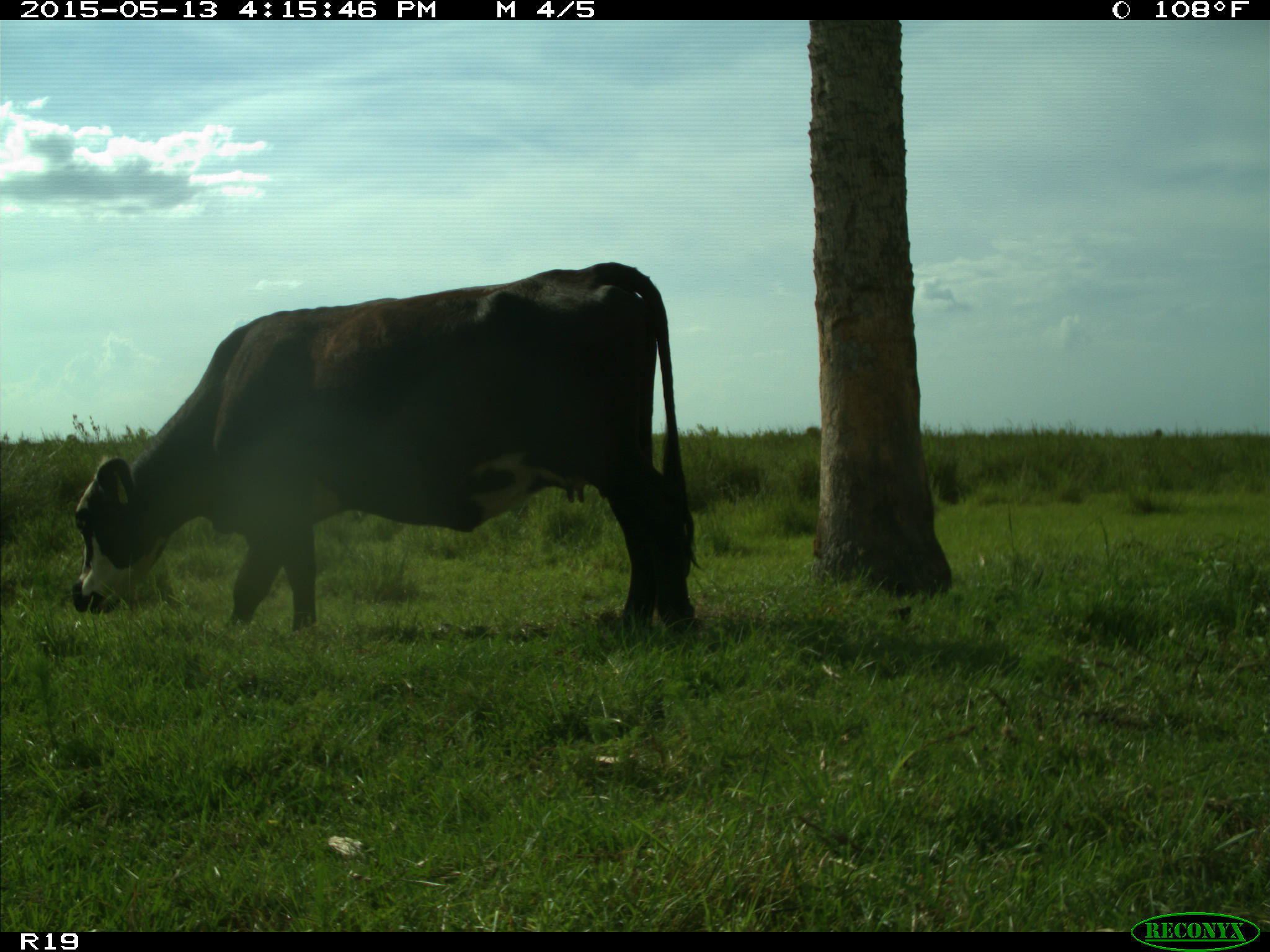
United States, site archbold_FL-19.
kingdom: Animalia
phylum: Chordata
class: Mammalia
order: Artiodactyla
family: Bovidae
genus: Bos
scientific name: Bos taurus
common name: domestic cow